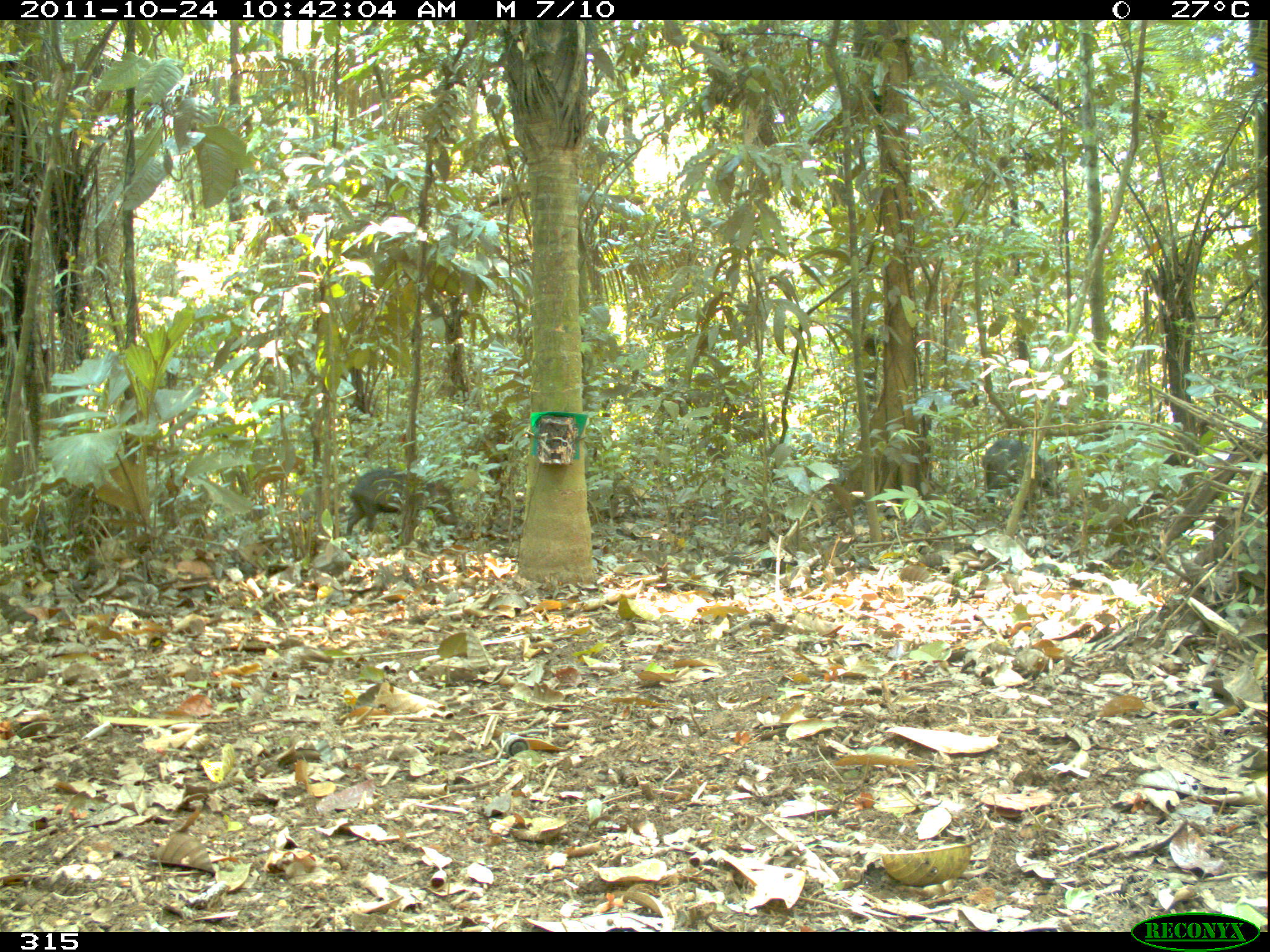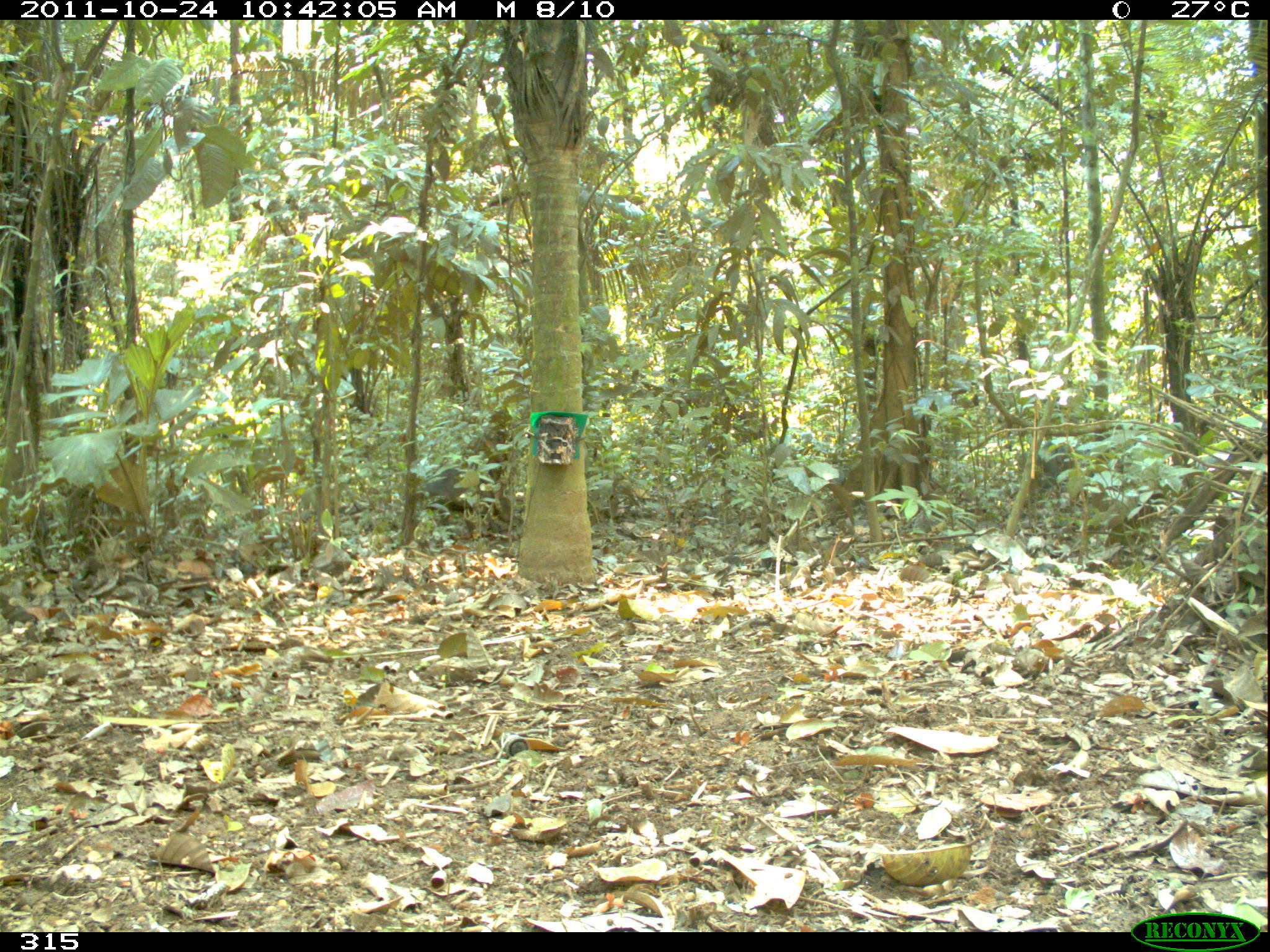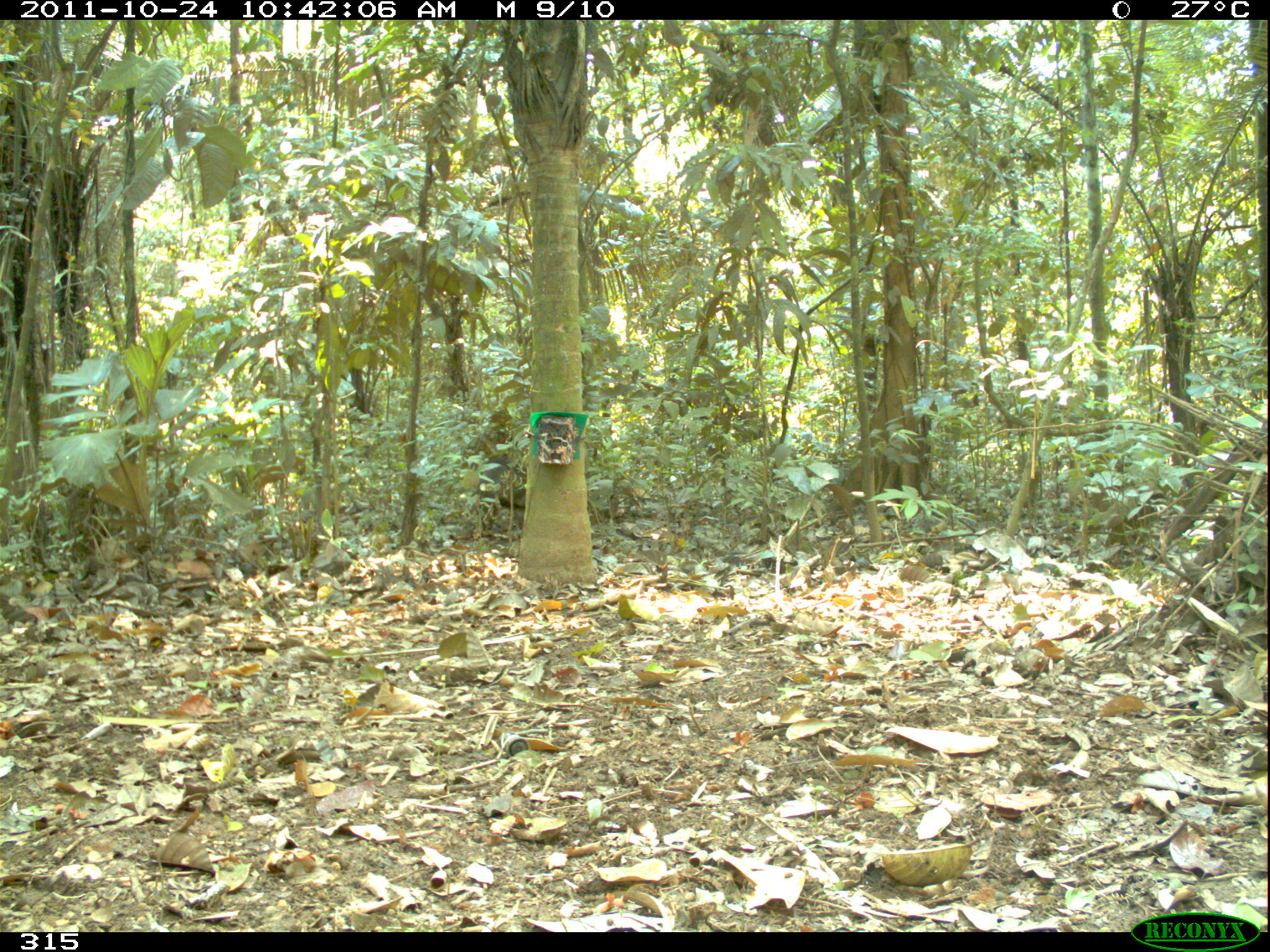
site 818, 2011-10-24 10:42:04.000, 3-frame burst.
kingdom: Animalia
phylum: Chordata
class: Mammalia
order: Artiodactyla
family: Tayassuidae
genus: Tayassu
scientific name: Tayassu pecari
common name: white-lipped peccary